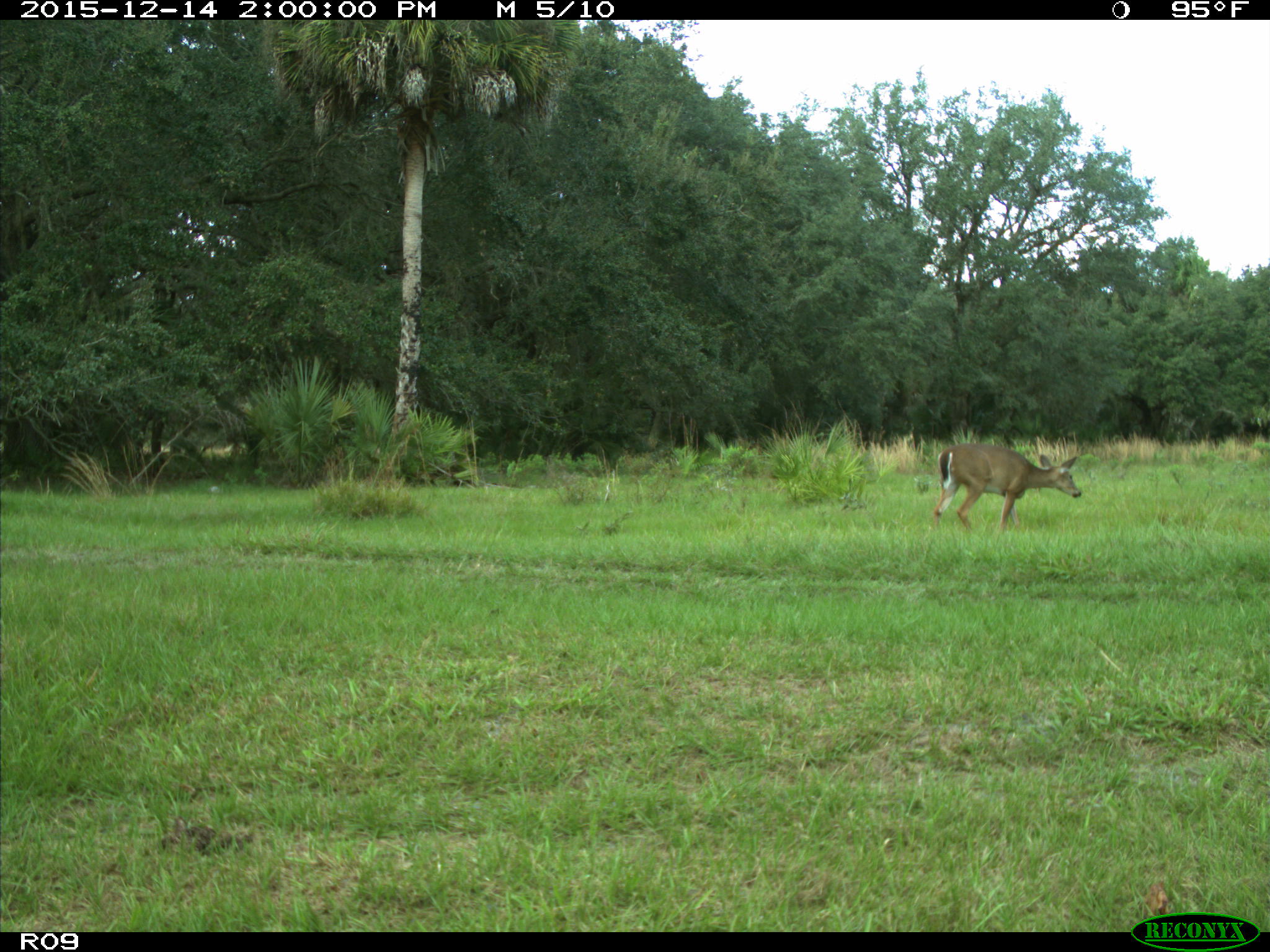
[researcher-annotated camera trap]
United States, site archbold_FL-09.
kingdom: Animalia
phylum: Chordata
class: Mammalia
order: Artiodactyla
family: Cervidae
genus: Odocoileus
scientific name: Odocoileus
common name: deer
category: unidentified deer